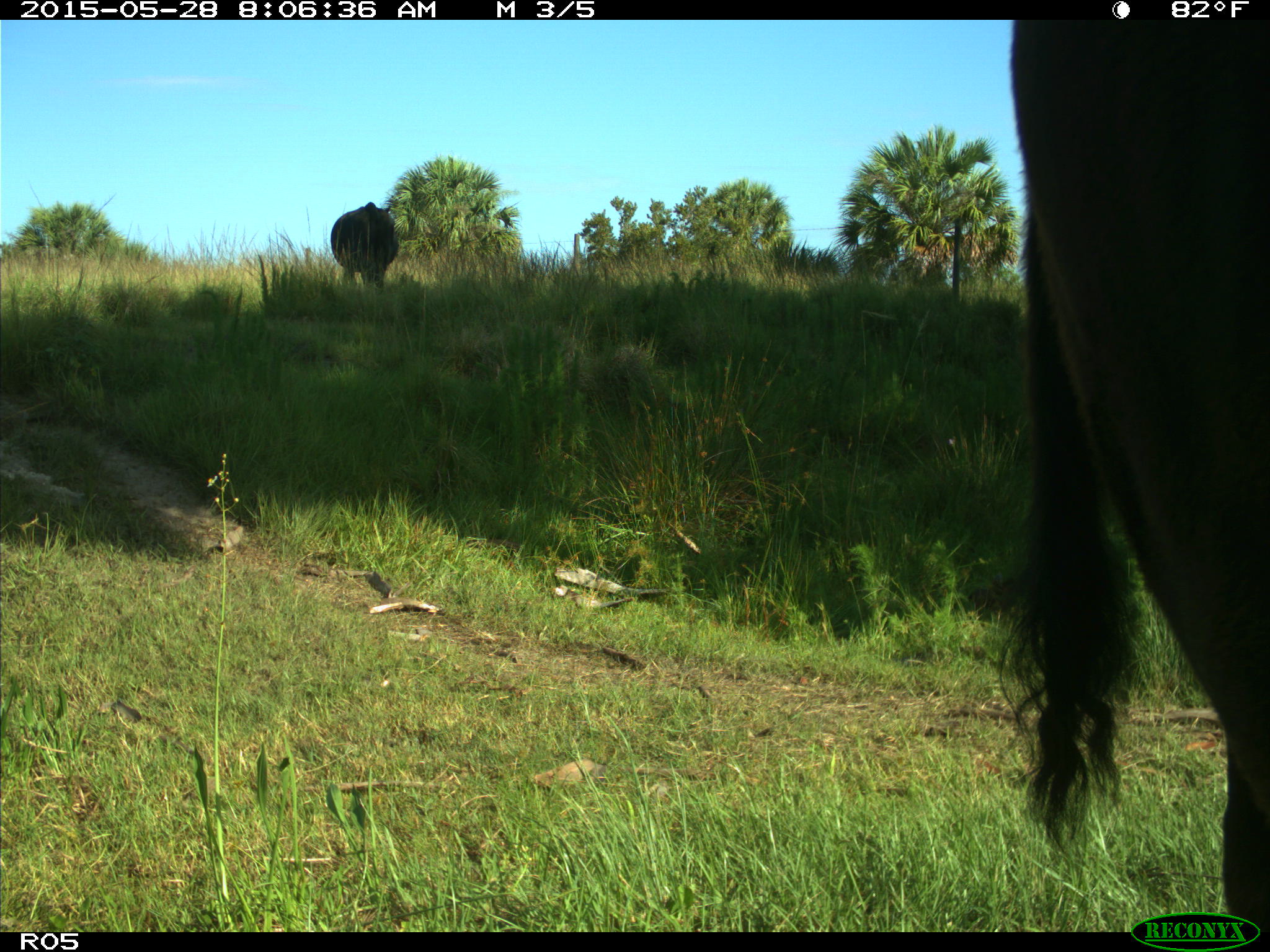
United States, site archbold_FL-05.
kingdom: Animalia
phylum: Chordata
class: Mammalia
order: Artiodactyla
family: Bovidae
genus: Bos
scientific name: Bos taurus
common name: domestic cow